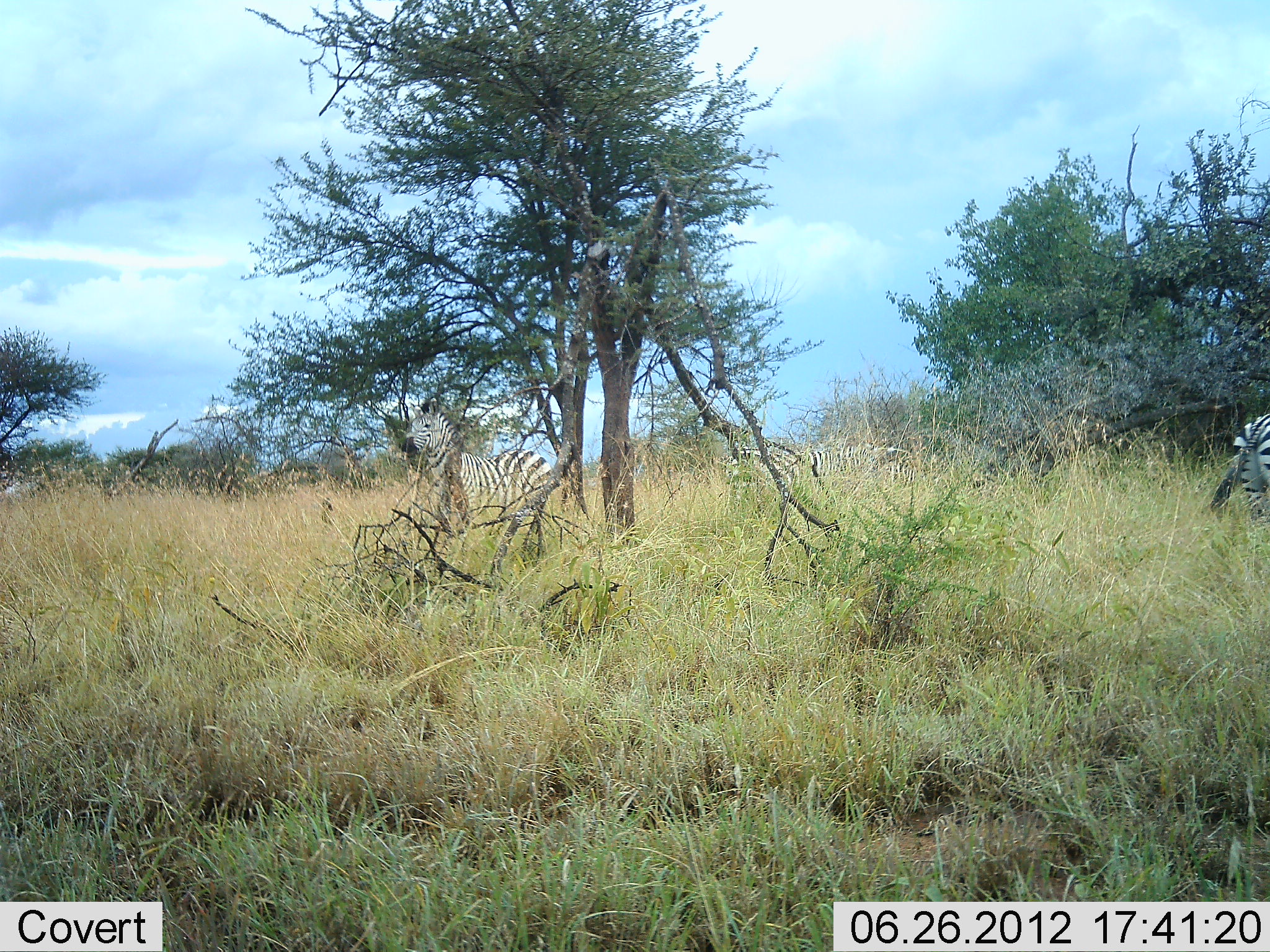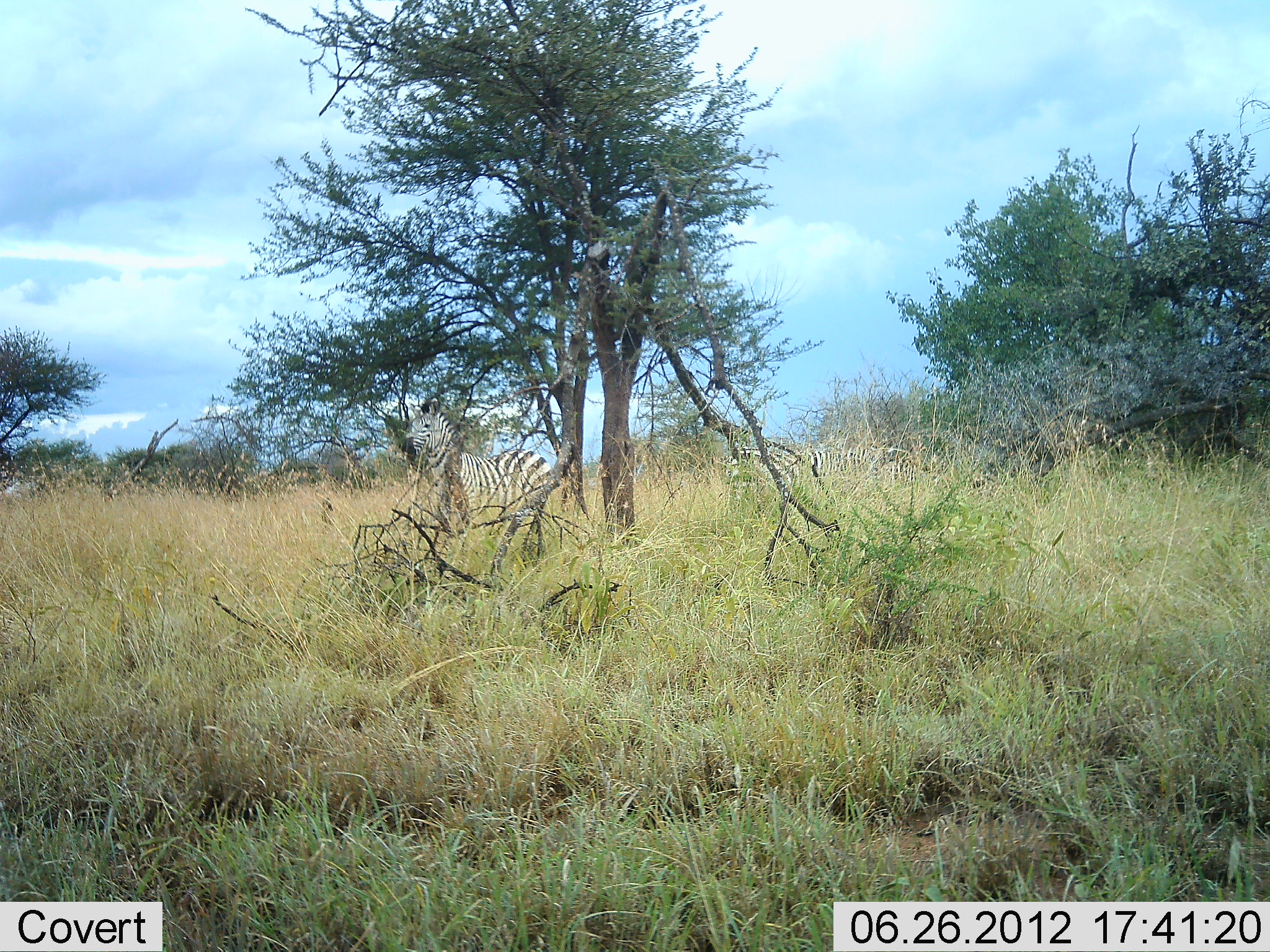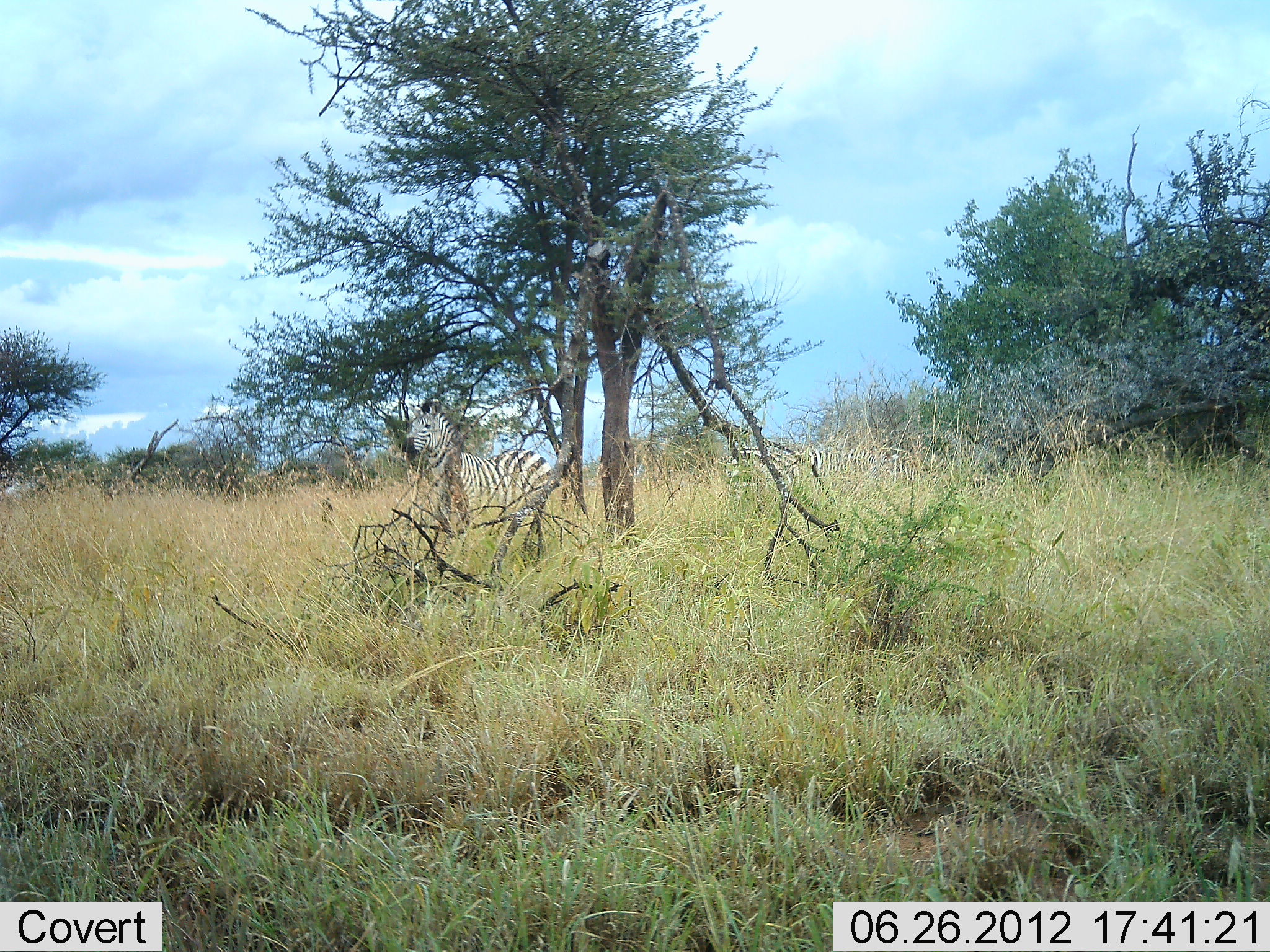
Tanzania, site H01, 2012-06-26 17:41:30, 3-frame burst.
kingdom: Animalia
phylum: Chordata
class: Mammalia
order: Perissodactyla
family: Equidae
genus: Equus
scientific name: Equus quagga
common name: plains zebra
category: zebra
Zebra (plains zebra) (Equus quagga), count 2. Behavior (volunteer vote fractions): standing 40%, resting 0%, moving 80%, interacting 0%. Young present (vote fraction): 0%. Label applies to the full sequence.